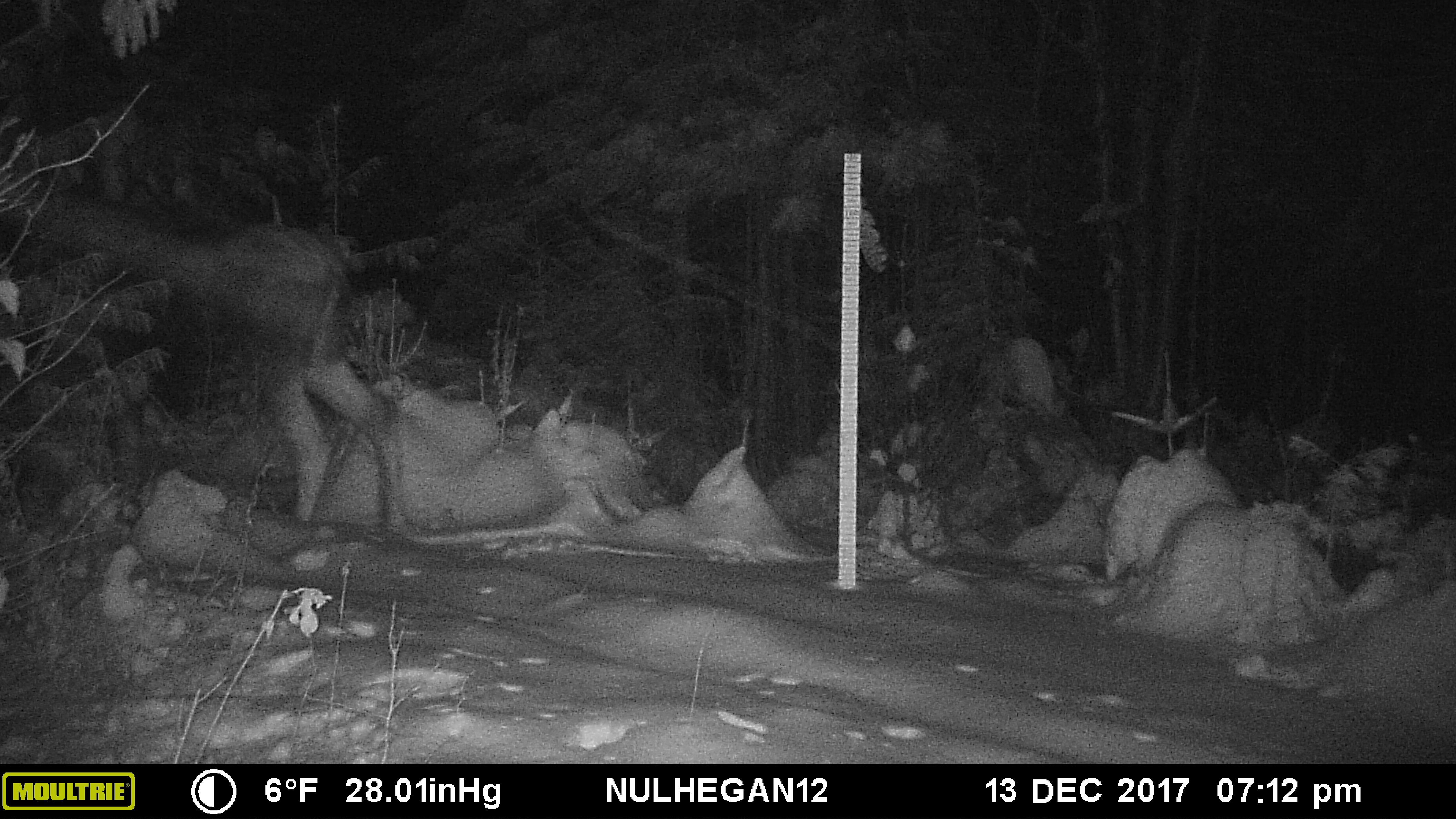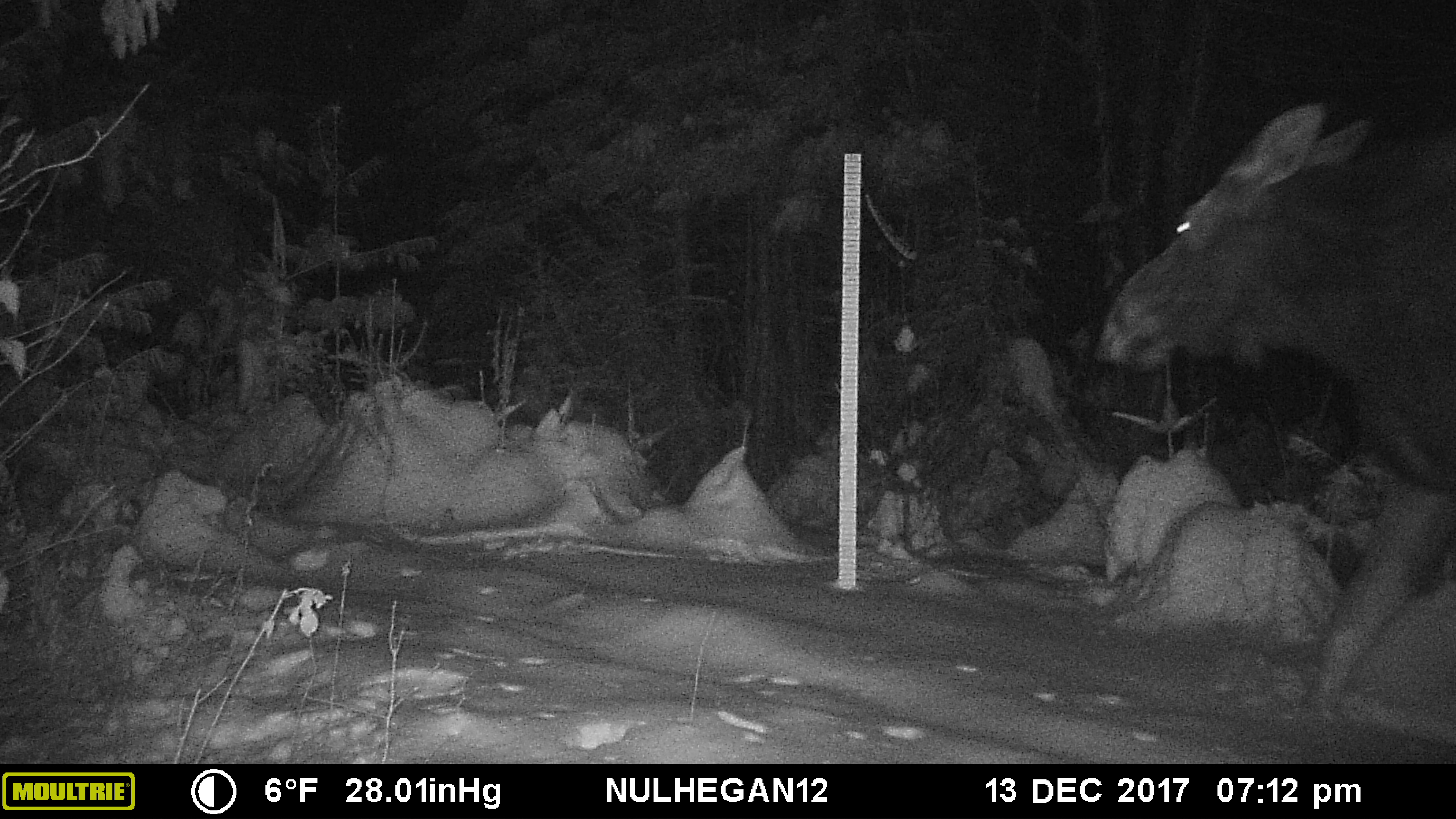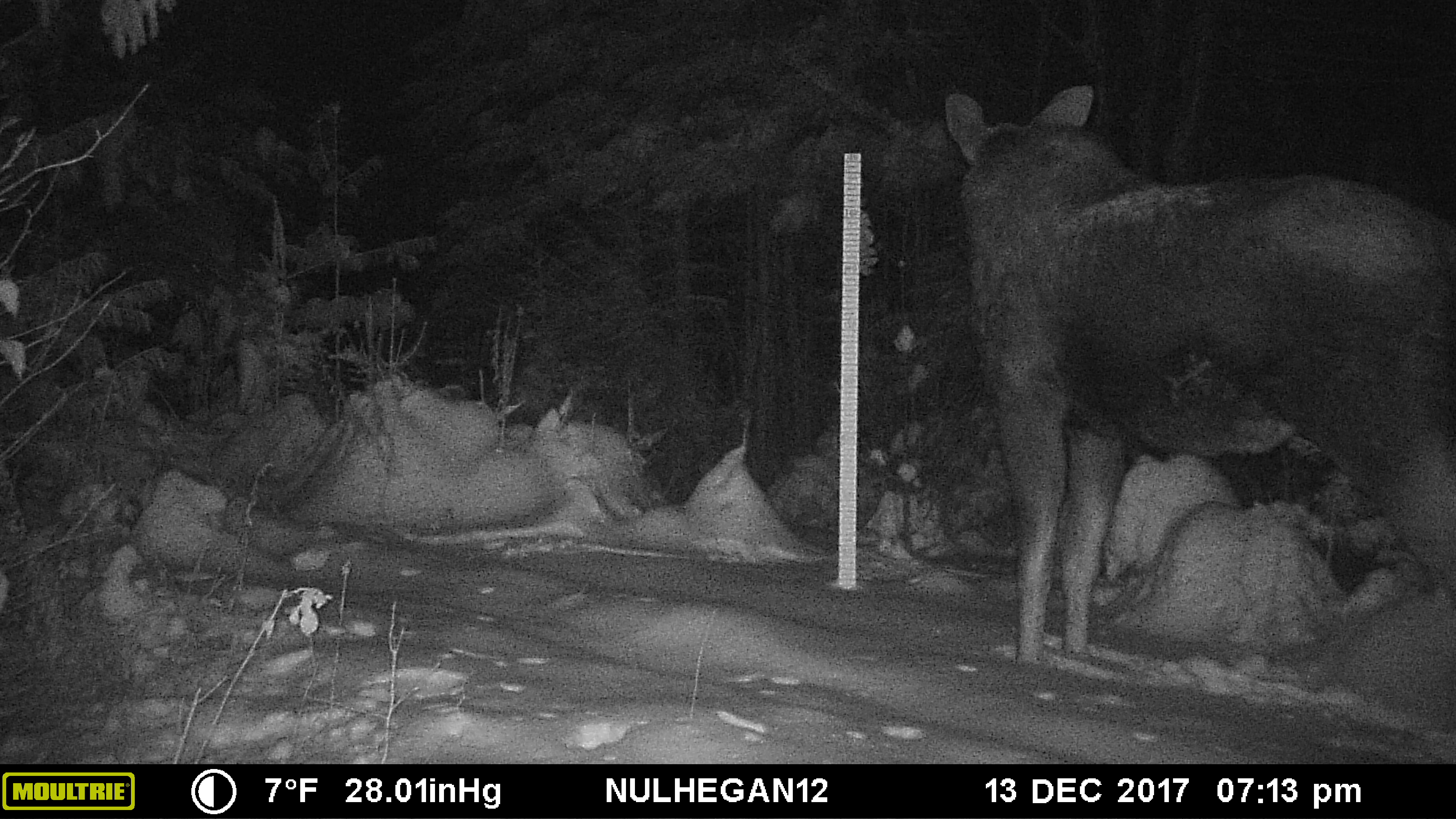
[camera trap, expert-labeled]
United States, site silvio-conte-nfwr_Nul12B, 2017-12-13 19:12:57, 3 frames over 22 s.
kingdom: Animalia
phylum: Chordata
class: Mammalia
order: Artiodactyla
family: Cervidae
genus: Alces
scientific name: Alces alces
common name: moose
Moose (Alces alces).